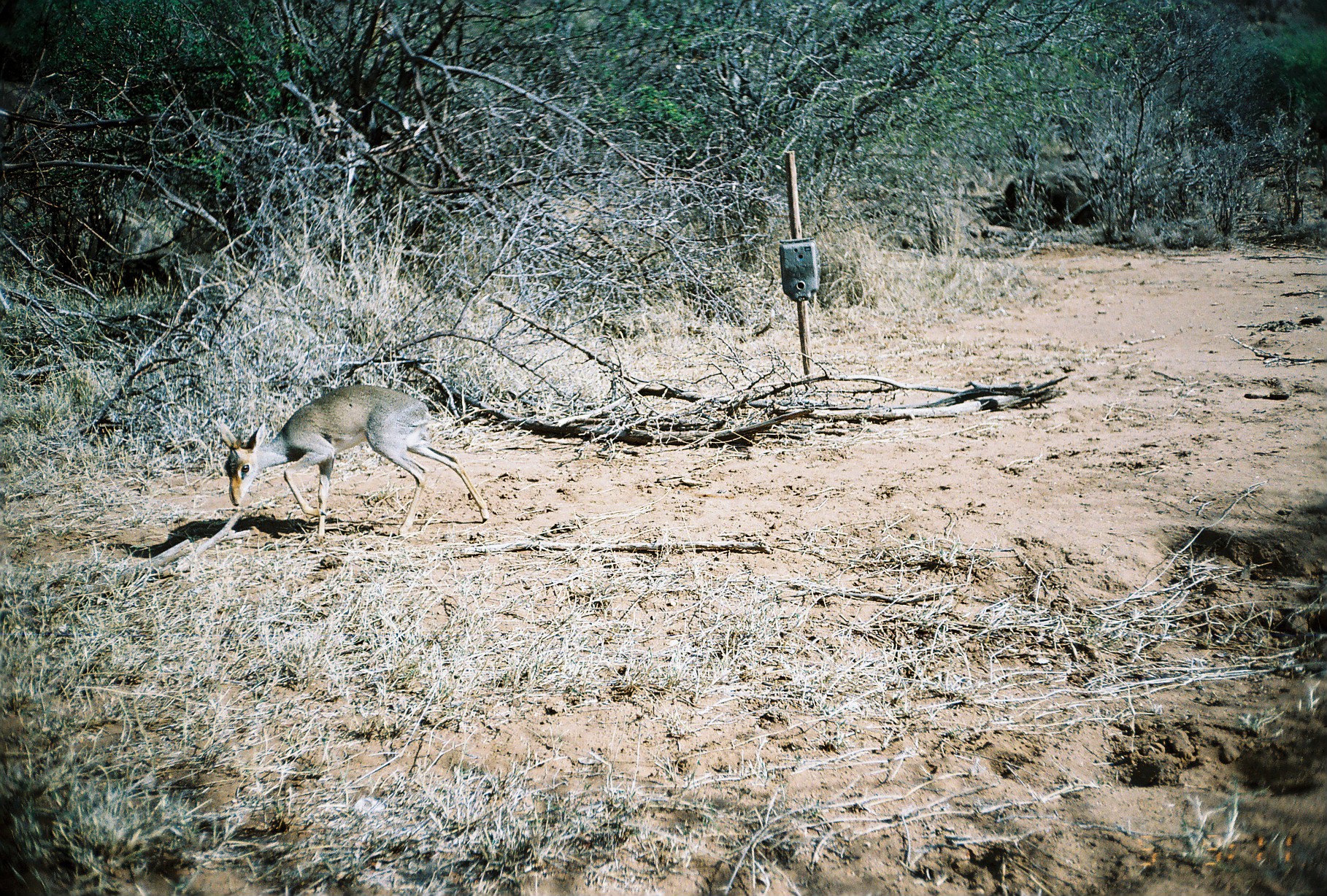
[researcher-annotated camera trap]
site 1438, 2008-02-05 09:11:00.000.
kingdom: Animalia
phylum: Chordata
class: Mammalia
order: Artiodactyla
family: Bovidae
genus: Madoqua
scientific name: Madoqua guentheri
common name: günther's dik-dik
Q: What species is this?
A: Madoqua guentheri (günther's dik-dik).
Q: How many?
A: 1.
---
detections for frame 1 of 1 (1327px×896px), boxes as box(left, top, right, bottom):
madoqua guentheri: box(217, 383, 489, 545); box(81, 210, 146, 260)